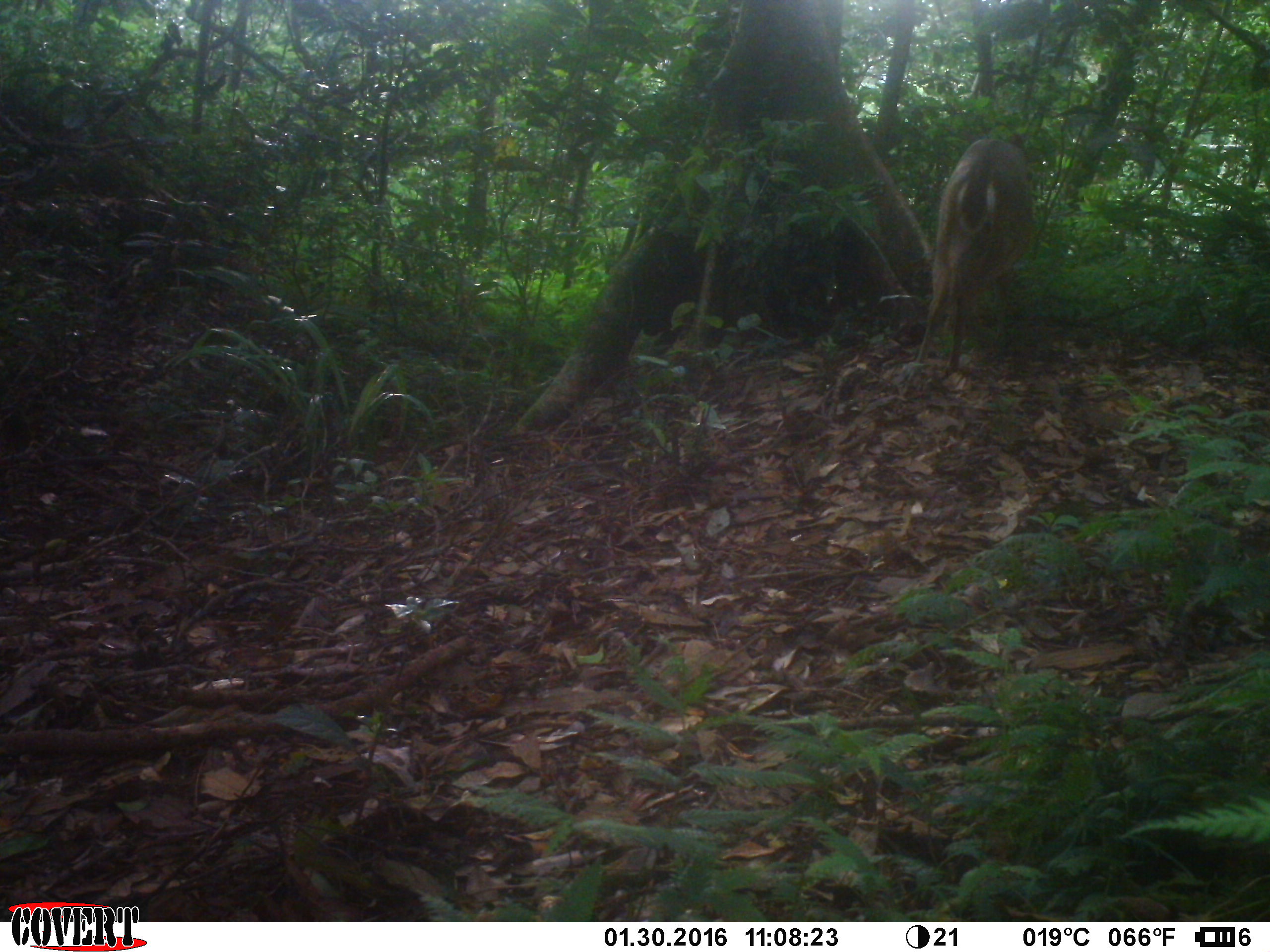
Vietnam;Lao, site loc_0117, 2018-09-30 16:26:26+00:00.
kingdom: Animalia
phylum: Chordata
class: Mammalia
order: Artiodactyla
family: Cervidae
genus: Muntiacus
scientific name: Muntiacus vuquangensis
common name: large-antlered muntjac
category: large antlered muntjac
Large antlered muntjac (large-antlered muntjac) (Muntiacus vuquangensis). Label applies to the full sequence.